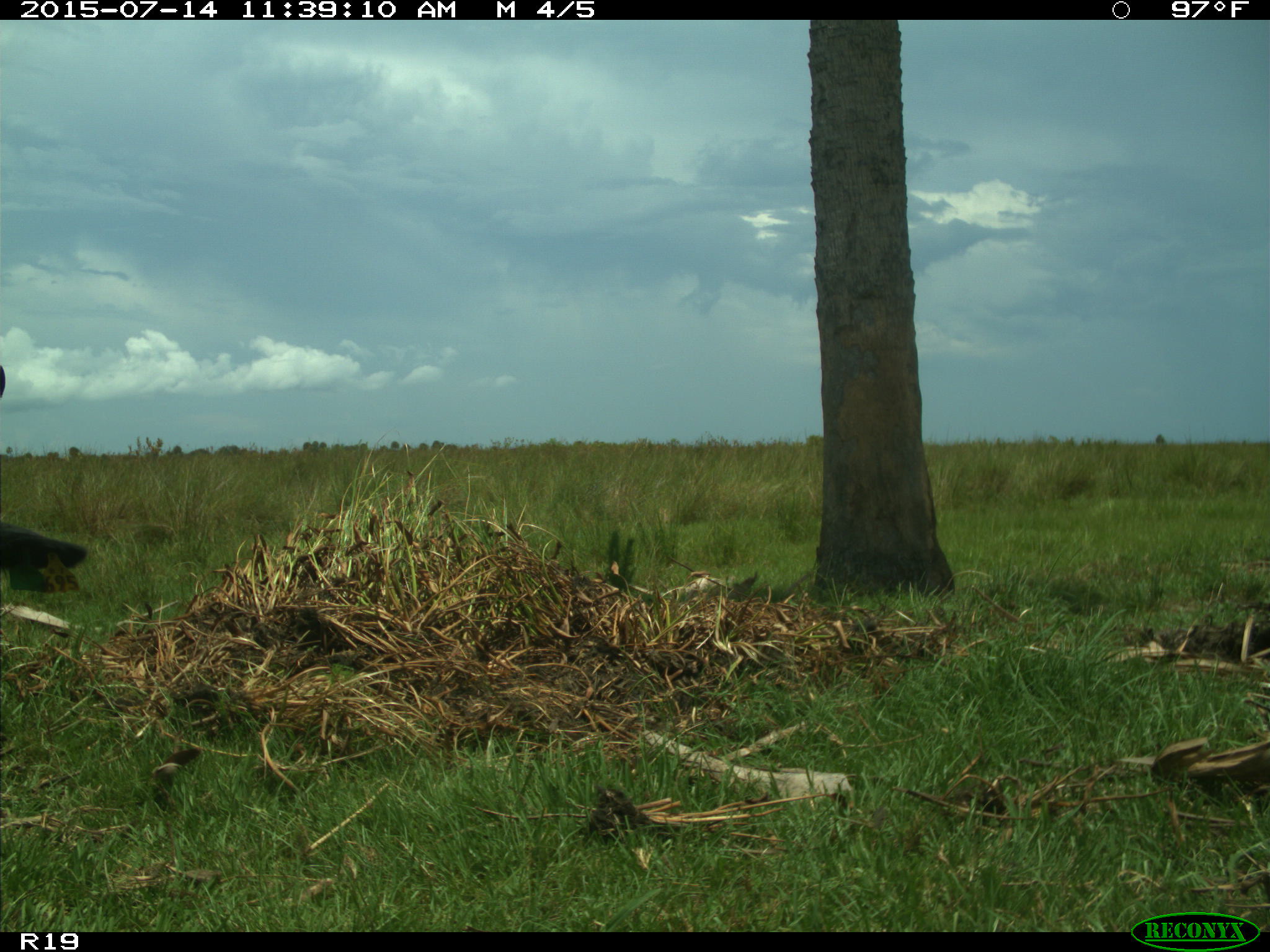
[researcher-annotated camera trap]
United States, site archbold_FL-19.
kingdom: Animalia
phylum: Chordata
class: Mammalia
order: Artiodactyla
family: Bovidae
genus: Bos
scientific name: Bos taurus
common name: domestic cow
Bos taurus (domestic cow).